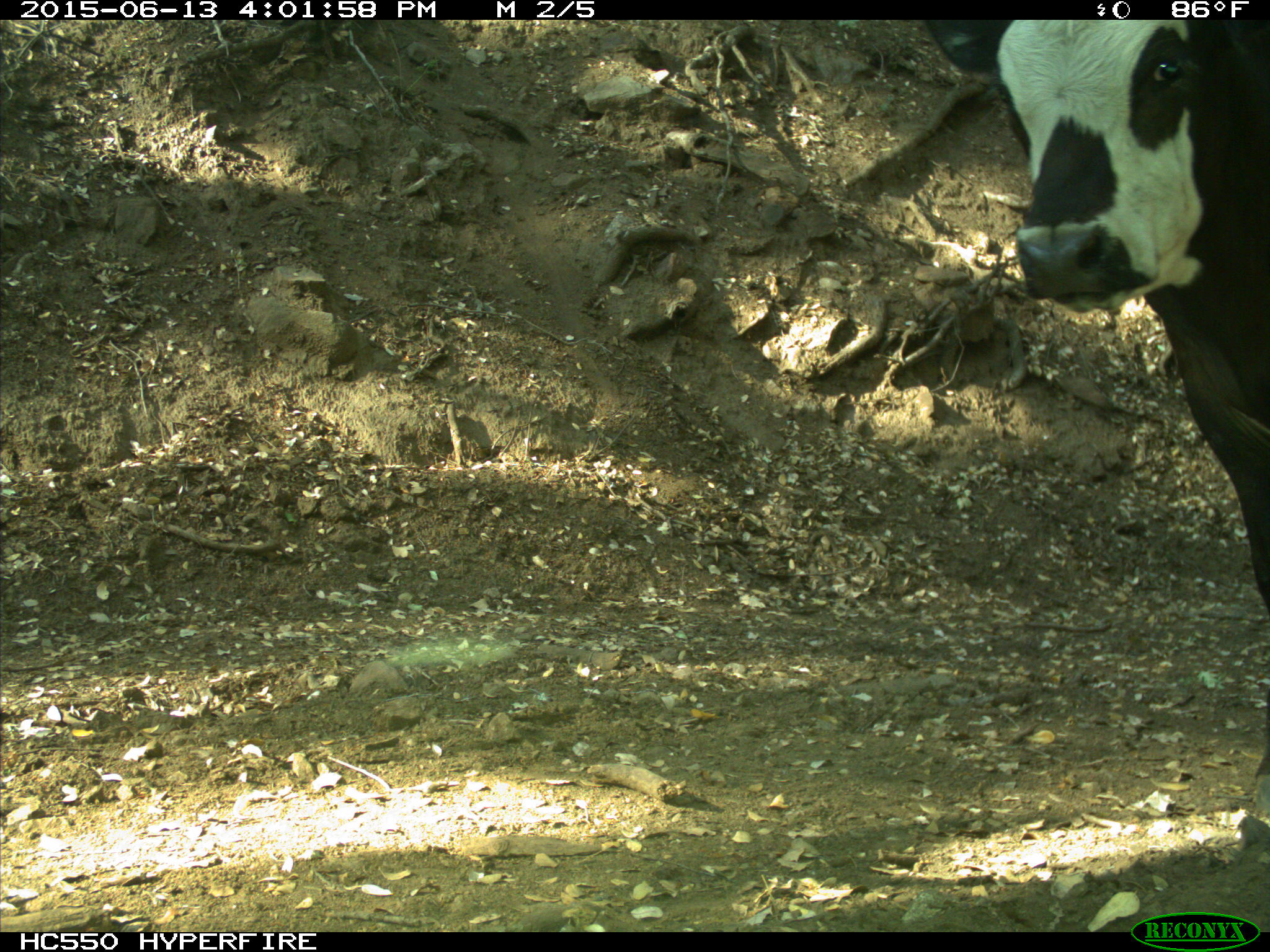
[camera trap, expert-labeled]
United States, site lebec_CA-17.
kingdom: Animalia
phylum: Chordata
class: Mammalia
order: Artiodactyla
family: Bovidae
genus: Bos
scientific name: Bos taurus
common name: domestic cow